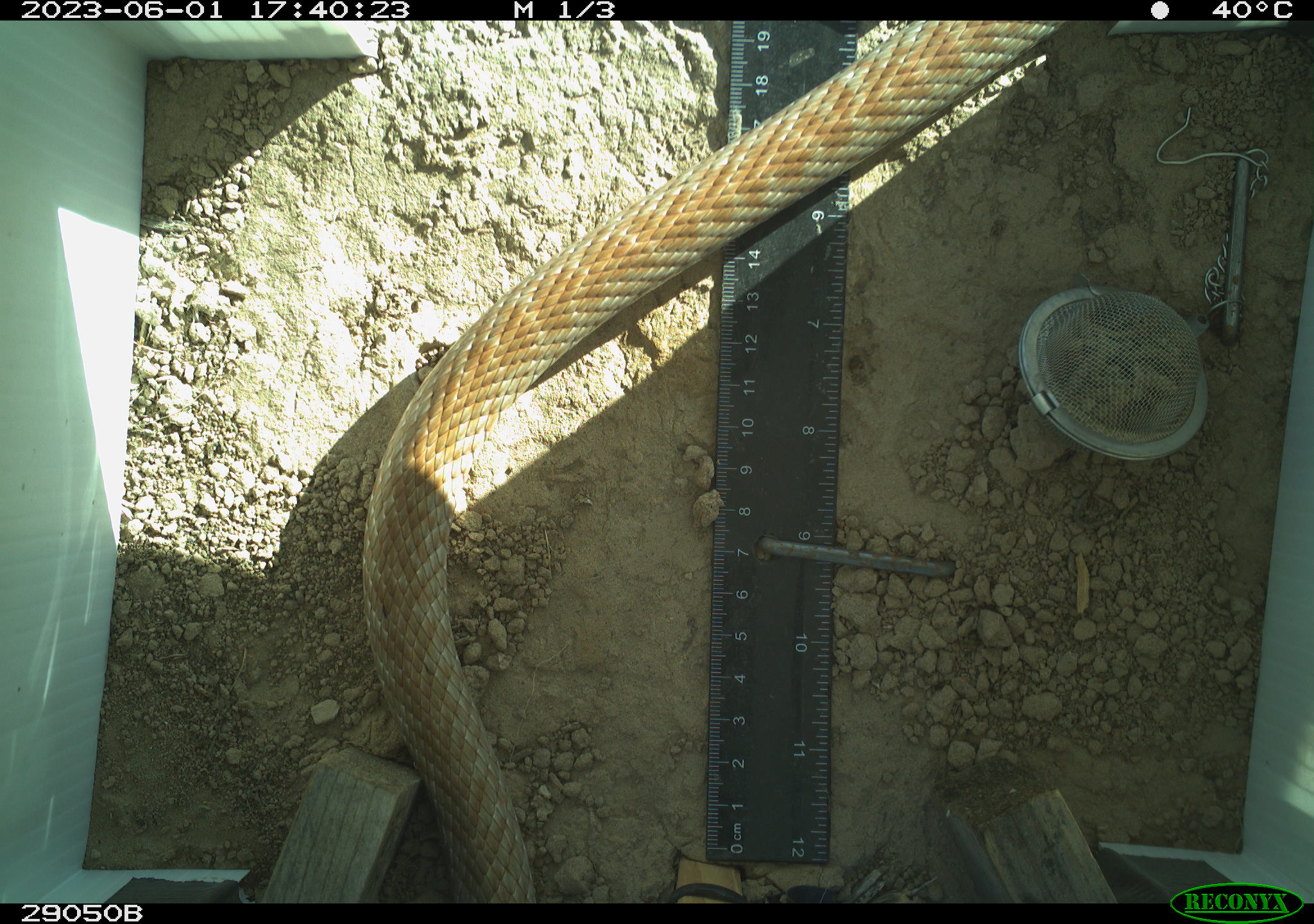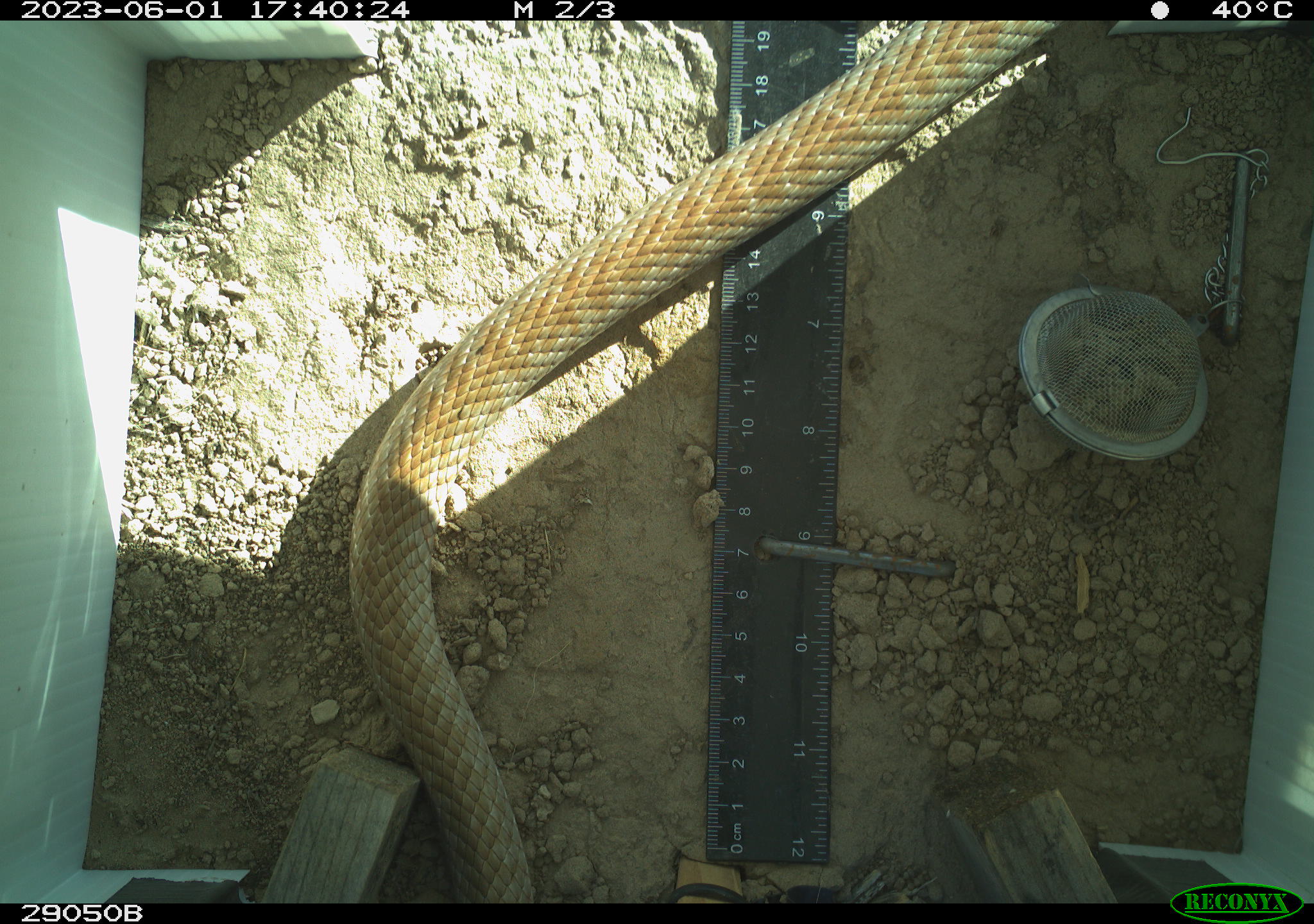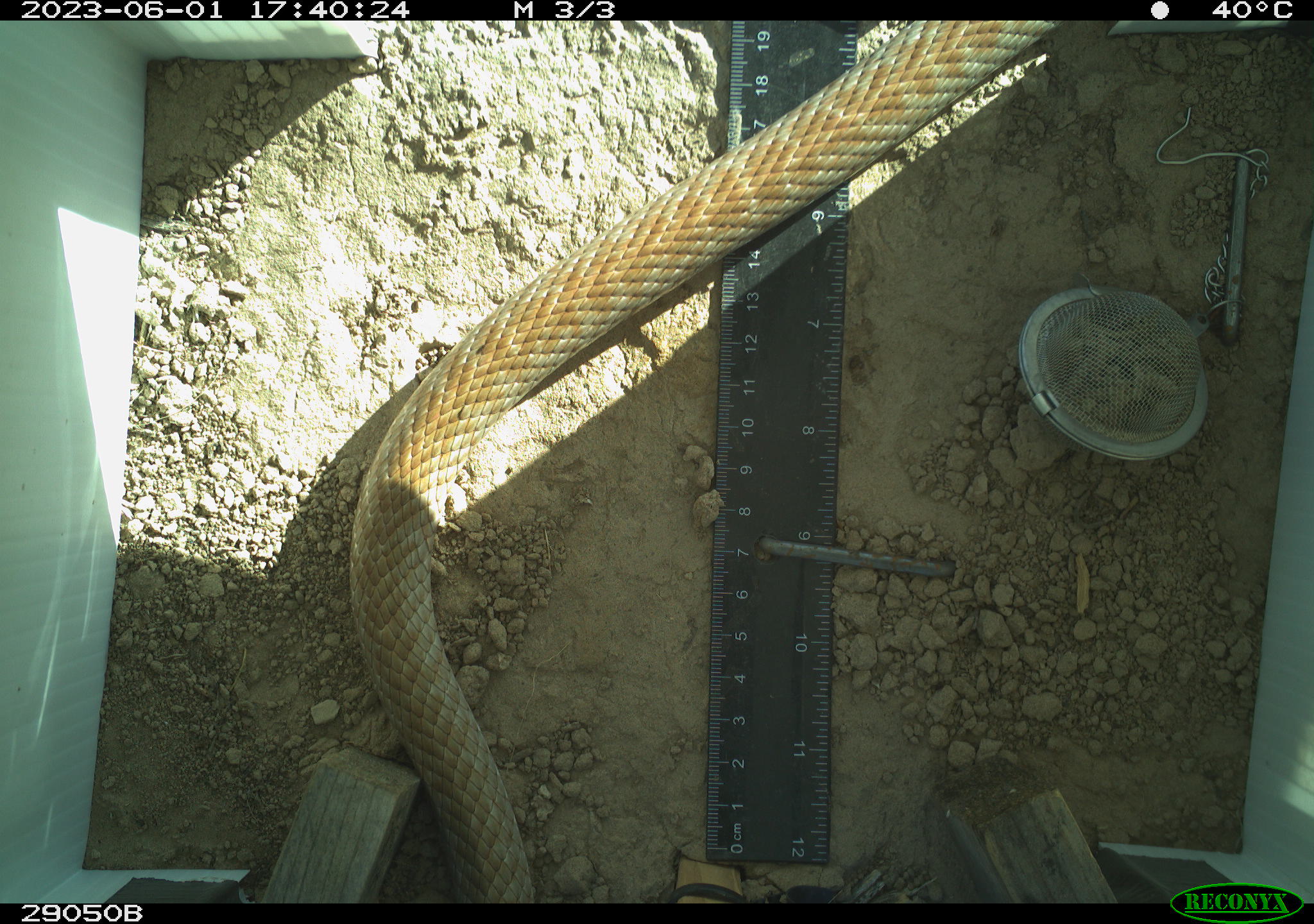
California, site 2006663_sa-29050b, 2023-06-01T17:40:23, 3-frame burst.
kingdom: Animalia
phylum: Chordata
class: Reptilia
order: Squamata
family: Colubridae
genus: Masticophis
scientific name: Masticophis flagellum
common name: coachwhip